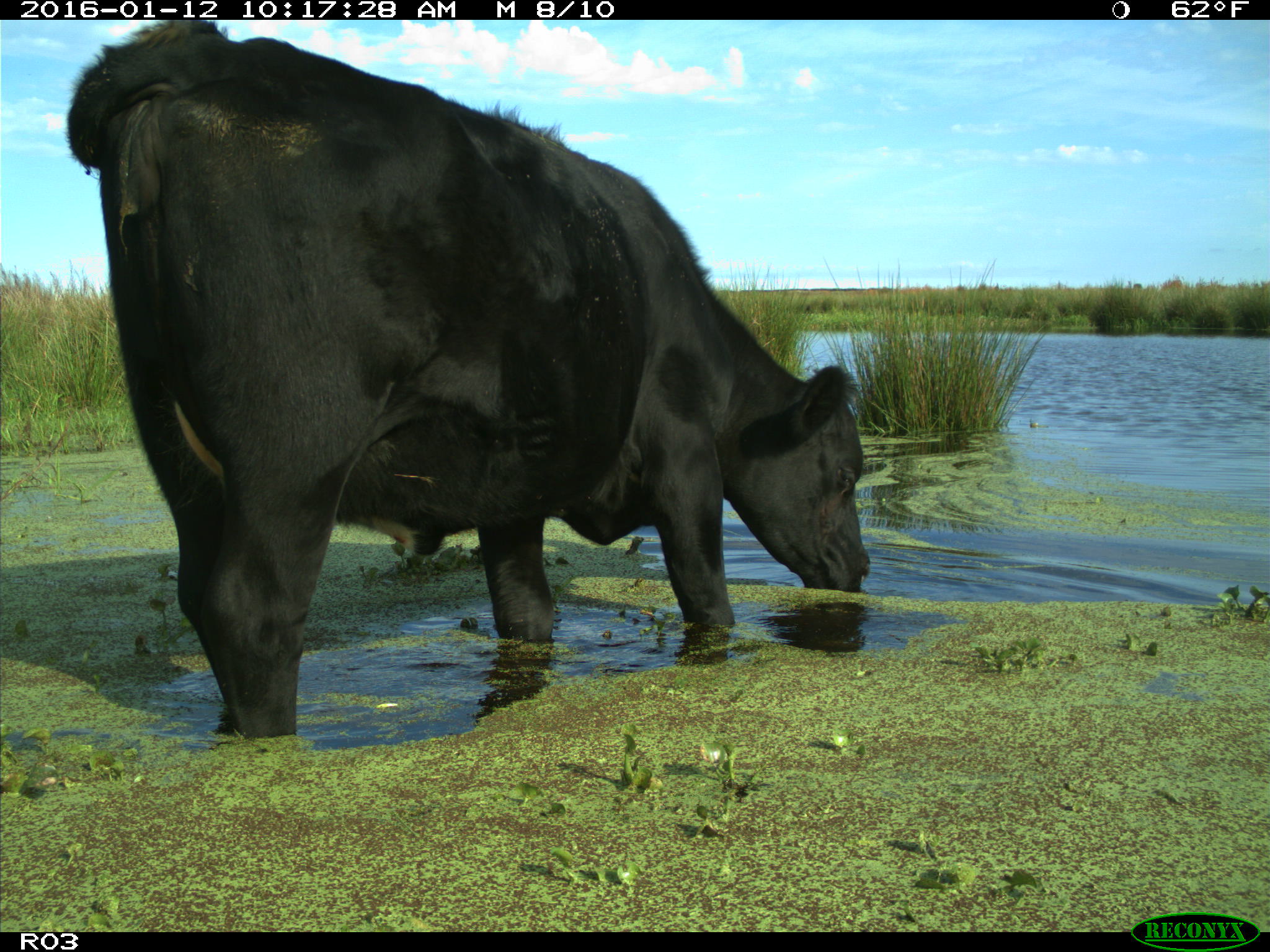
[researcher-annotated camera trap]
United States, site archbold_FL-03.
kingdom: Animalia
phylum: Chordata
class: Mammalia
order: Artiodactyla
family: Bovidae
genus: Bos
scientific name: Bos taurus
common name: domestic cow